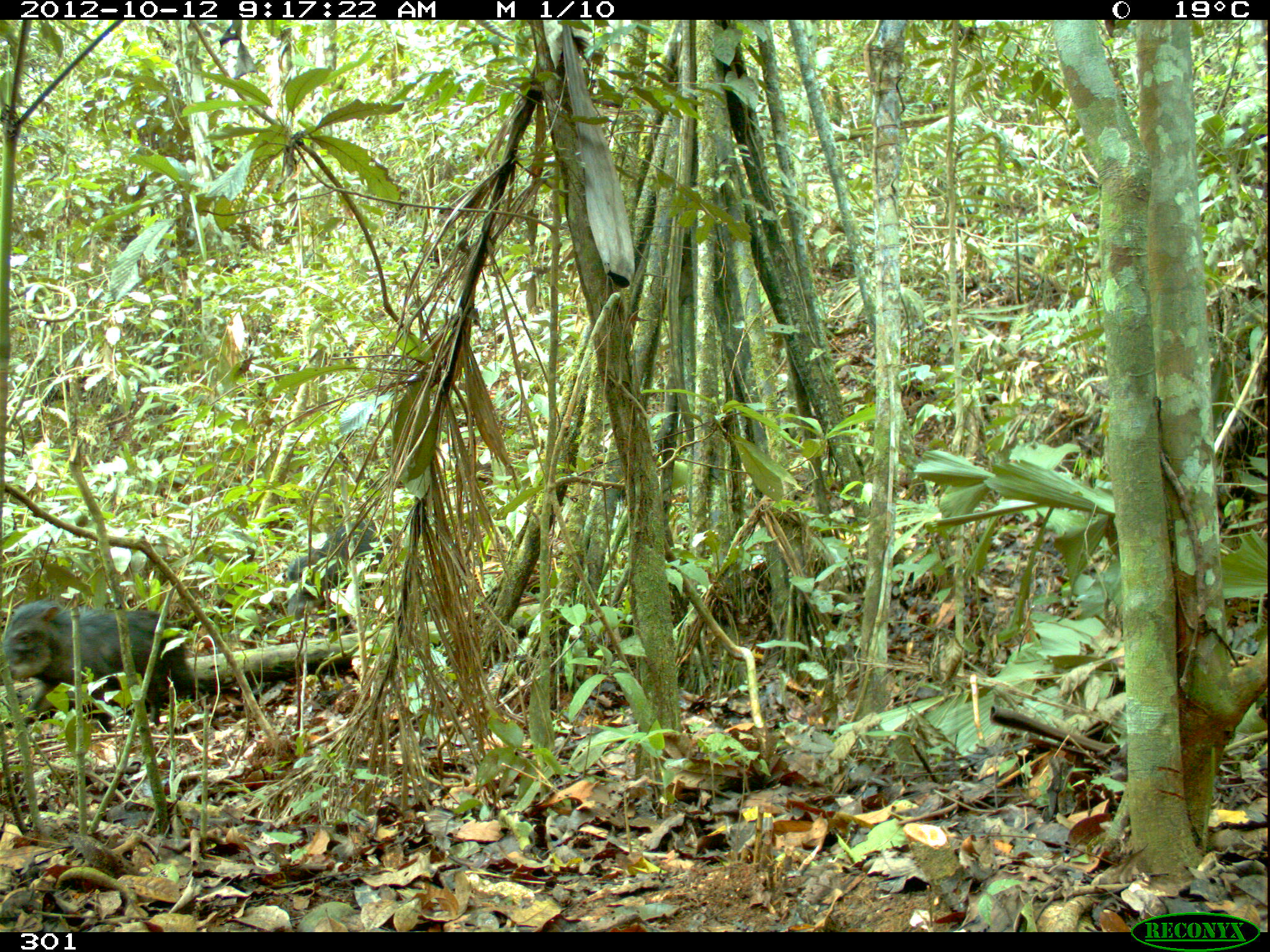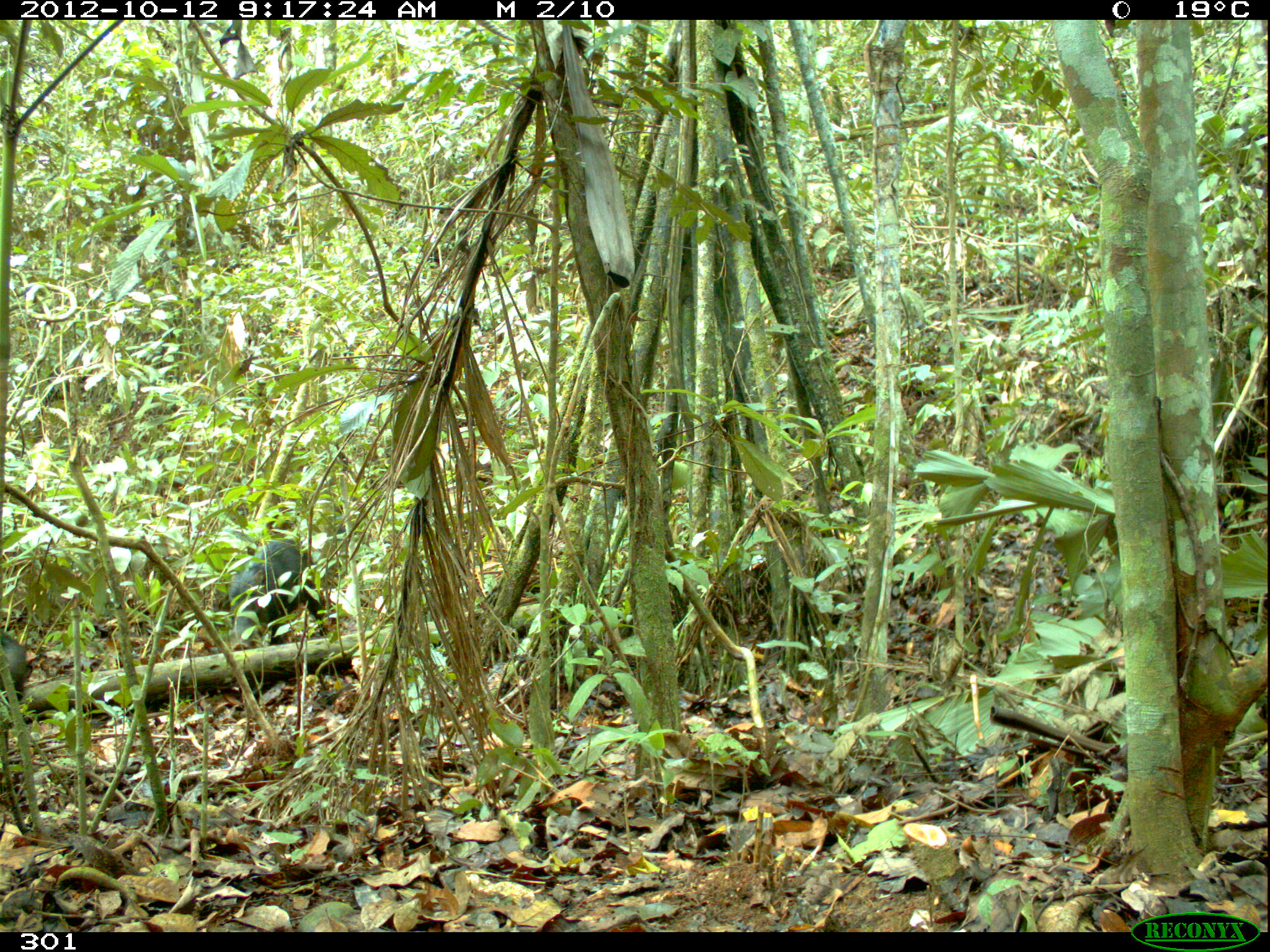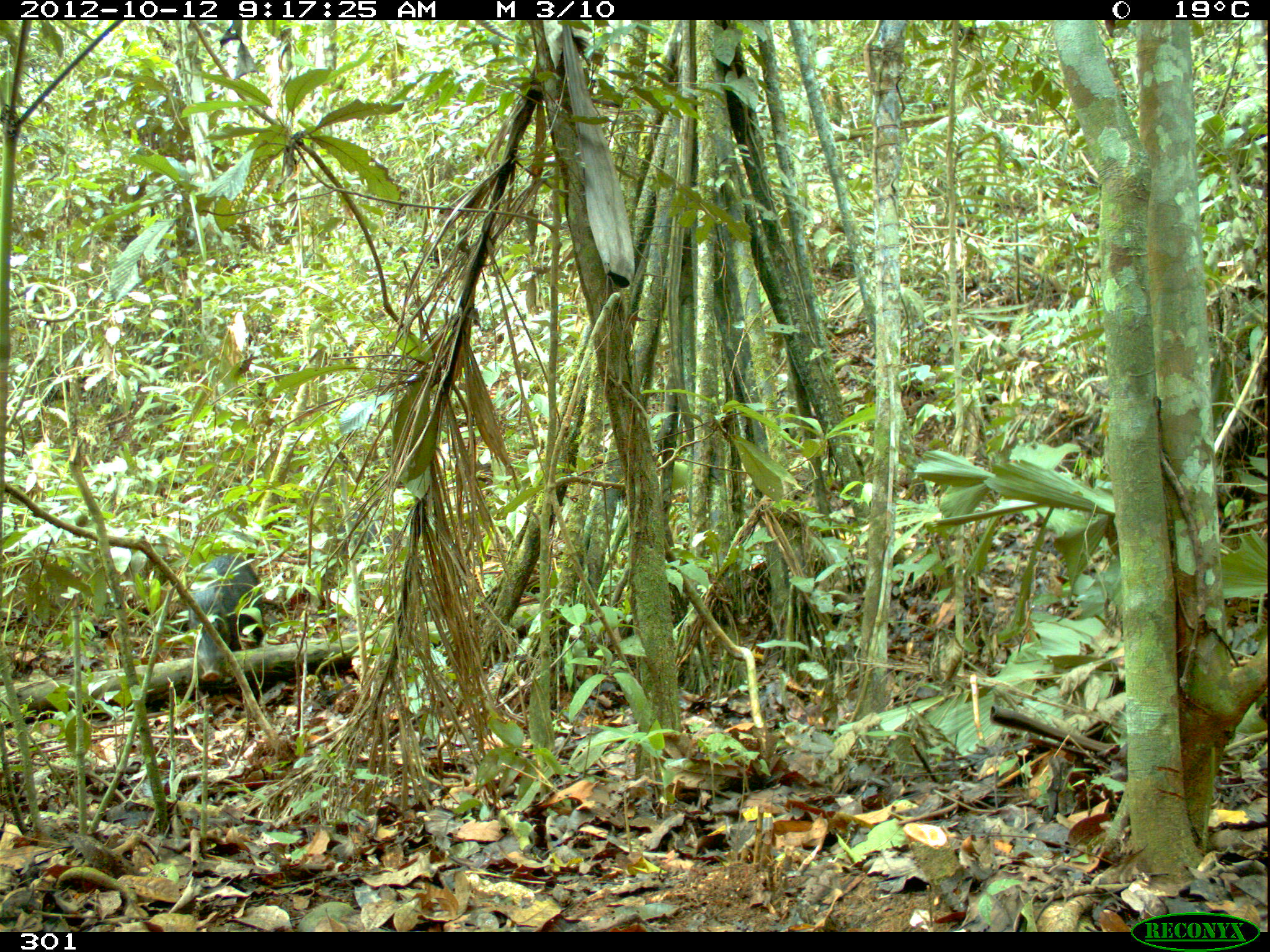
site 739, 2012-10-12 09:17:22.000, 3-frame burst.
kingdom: Animalia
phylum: Chordata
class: Mammalia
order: Artiodactyla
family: Tayassuidae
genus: Tayassu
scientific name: Tayassu pecari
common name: white-lipped peccary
Tayassu pecari (white-lipped peccary).